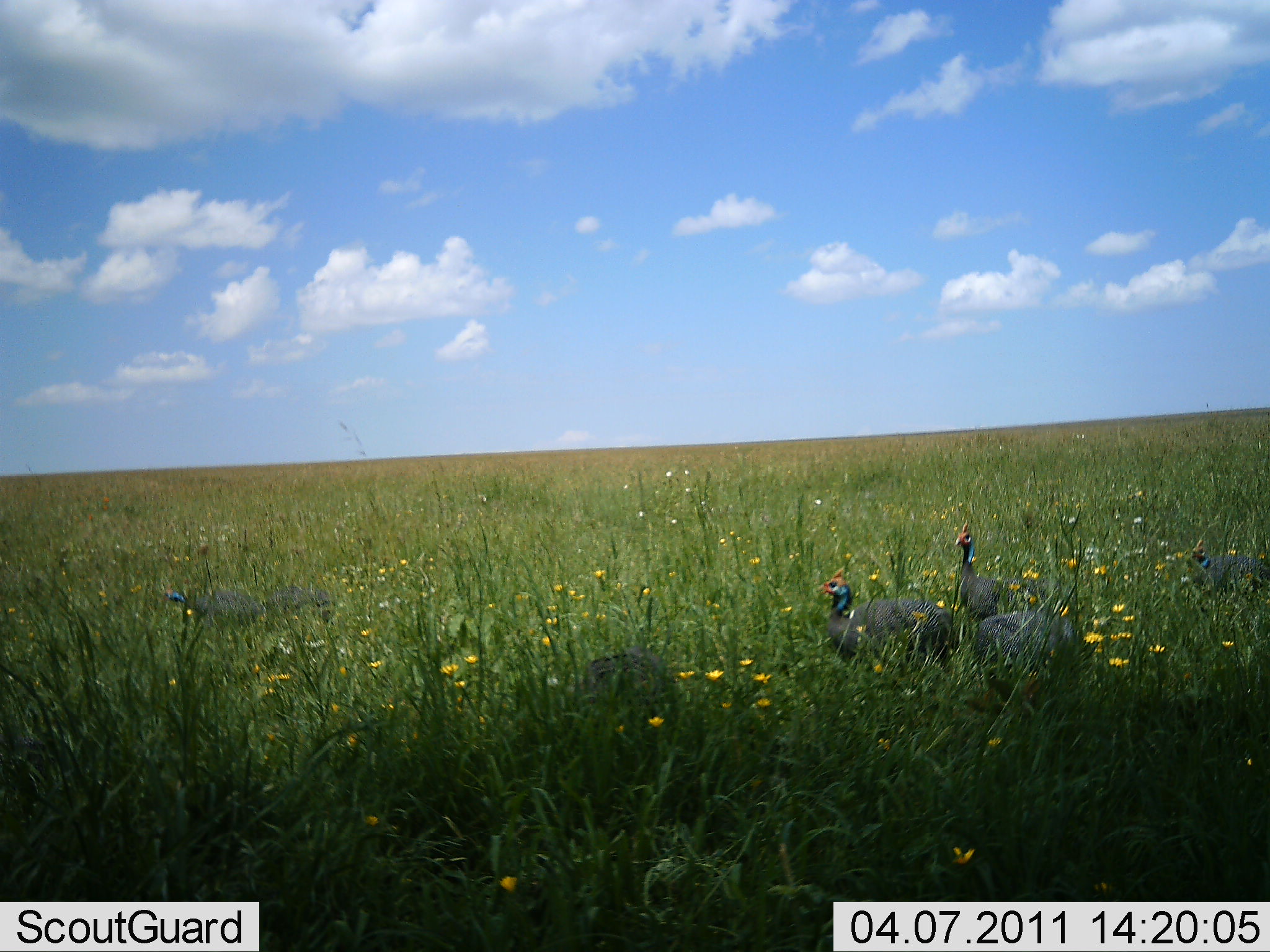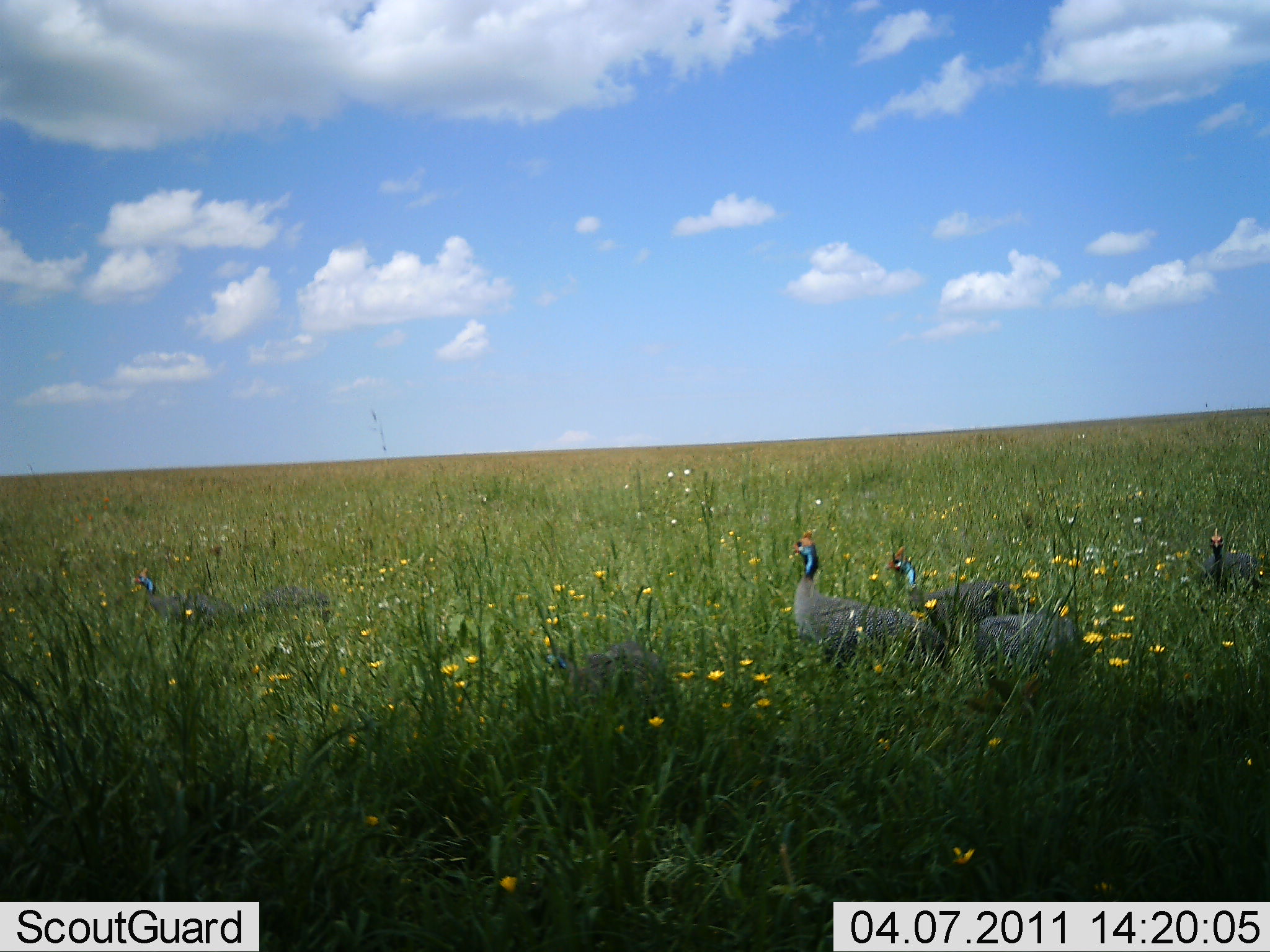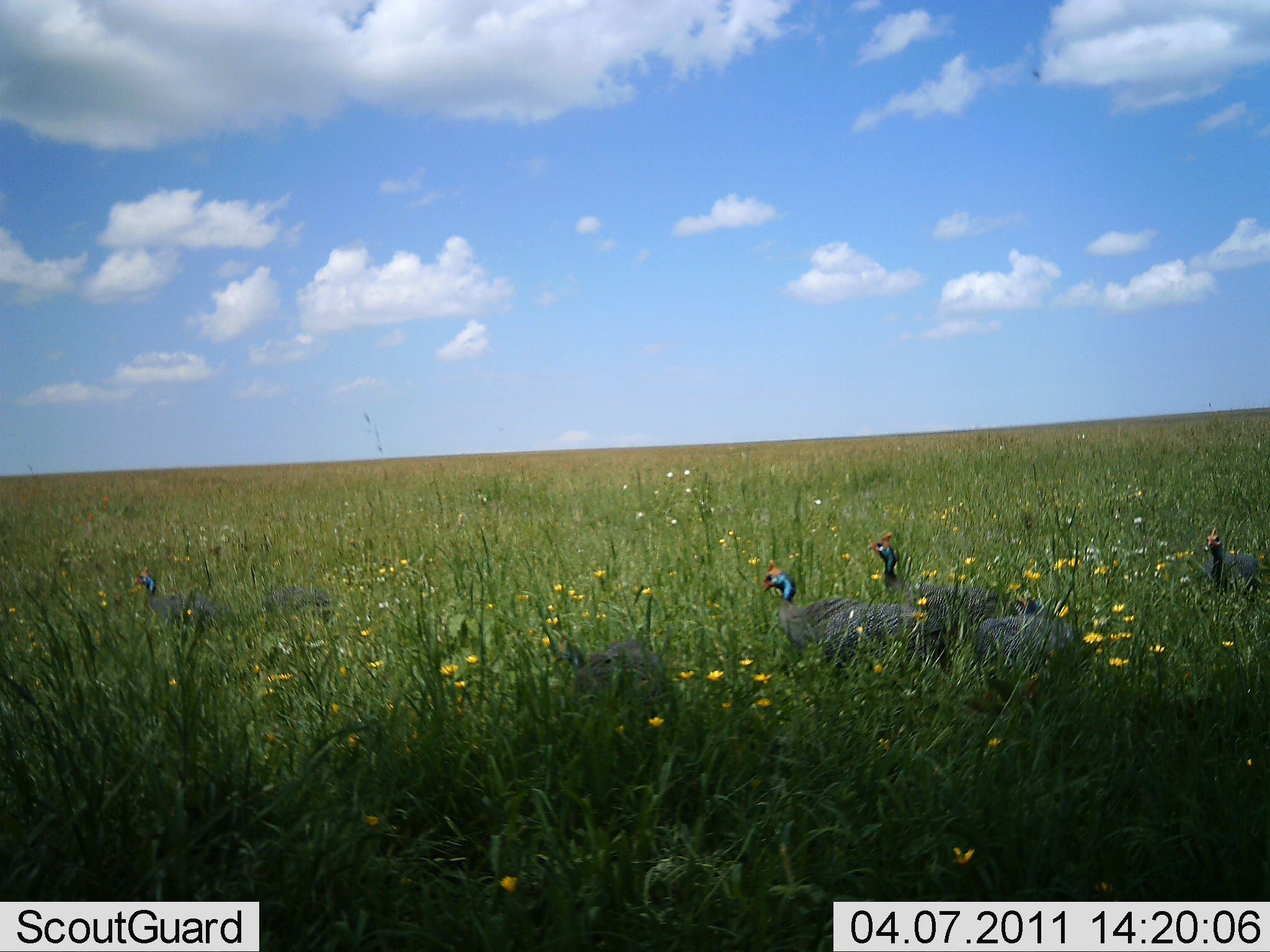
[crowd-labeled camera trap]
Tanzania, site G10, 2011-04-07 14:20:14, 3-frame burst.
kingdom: Animalia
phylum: Chordata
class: Aves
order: Galliformes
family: Numididae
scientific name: Numididae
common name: guinea fowl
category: guineafowl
Guineafowl (guinea fowl) (Numididae), count 6. Behavior (volunteer vote fractions): standing 42%, resting 25%, moving 50%, interacting 8%. Young present (vote fraction): 0%. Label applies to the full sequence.